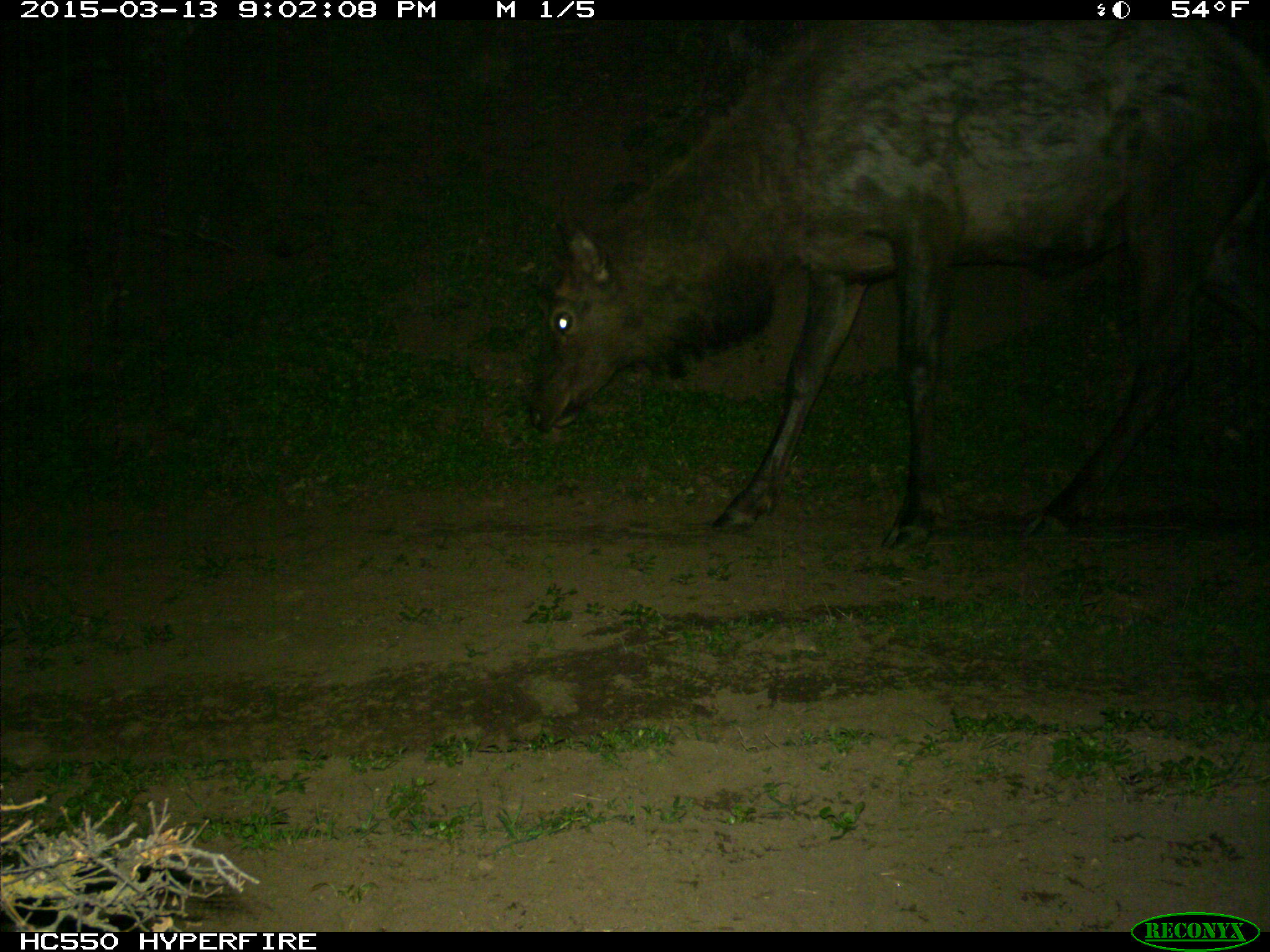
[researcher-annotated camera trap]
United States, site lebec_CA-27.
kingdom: Animalia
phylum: Chordata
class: Mammalia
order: Artiodactyla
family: Cervidae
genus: Cervus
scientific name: Cervus canadensis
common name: elk